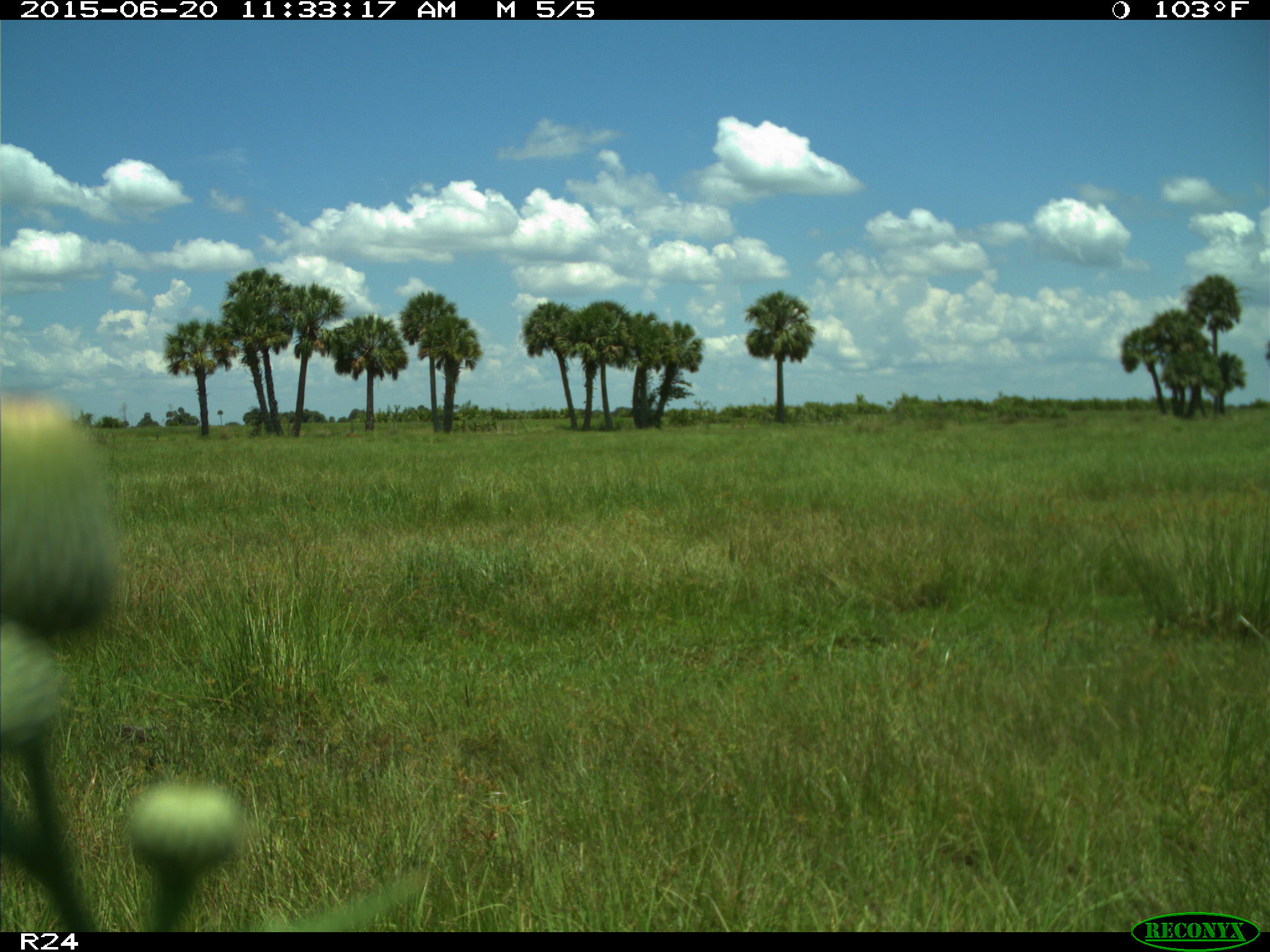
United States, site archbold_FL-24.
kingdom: Animalia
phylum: Chordata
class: Mammalia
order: Artiodactyla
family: Bovidae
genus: Bos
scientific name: Bos taurus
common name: domestic cow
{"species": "Bos taurus (domestic cow)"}